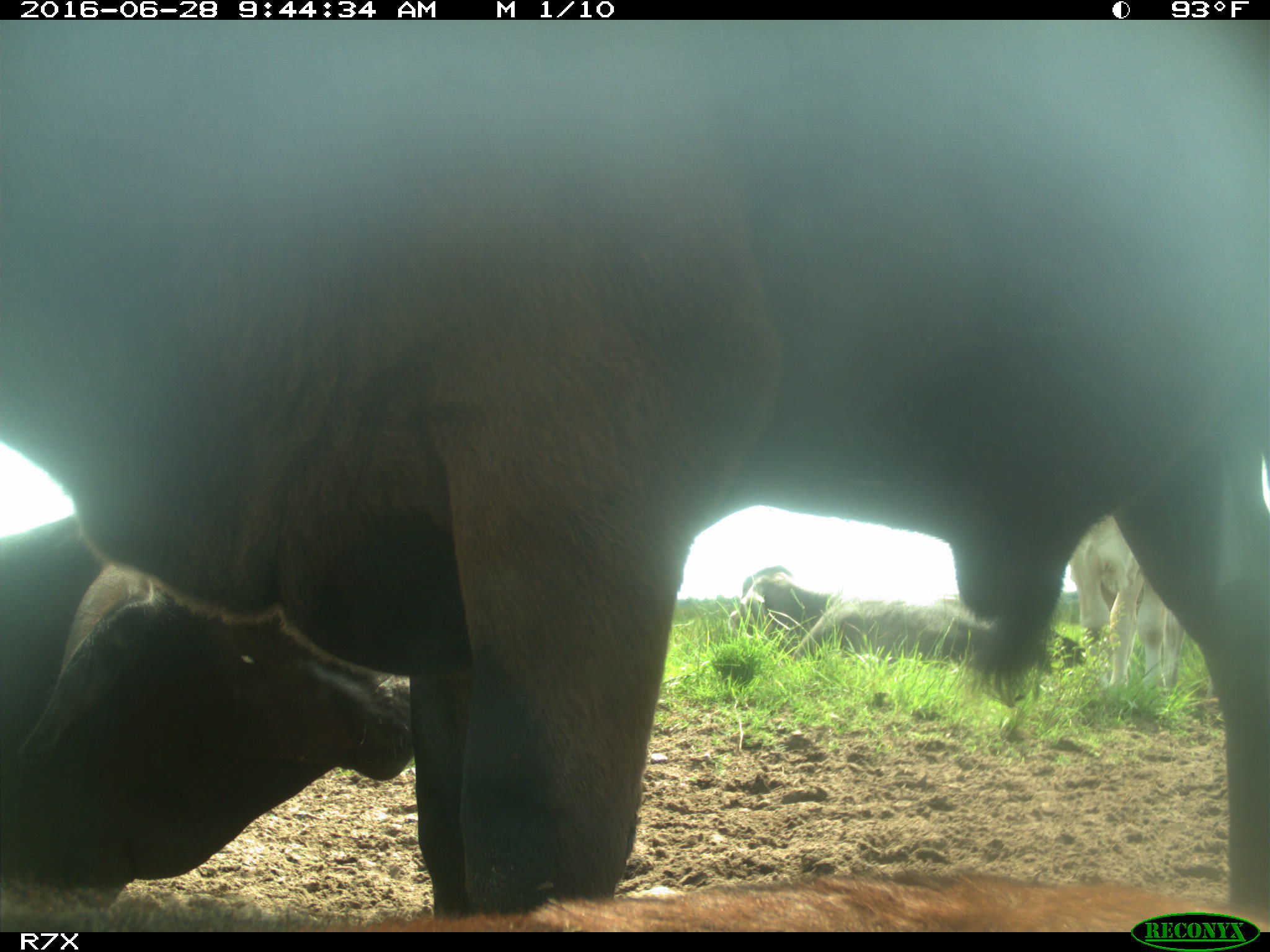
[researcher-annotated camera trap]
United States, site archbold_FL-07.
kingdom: Animalia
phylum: Chordata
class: Mammalia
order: Artiodactyla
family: Bovidae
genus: Bos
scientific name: Bos taurus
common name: domestic cow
Bos taurus (domestic cow).